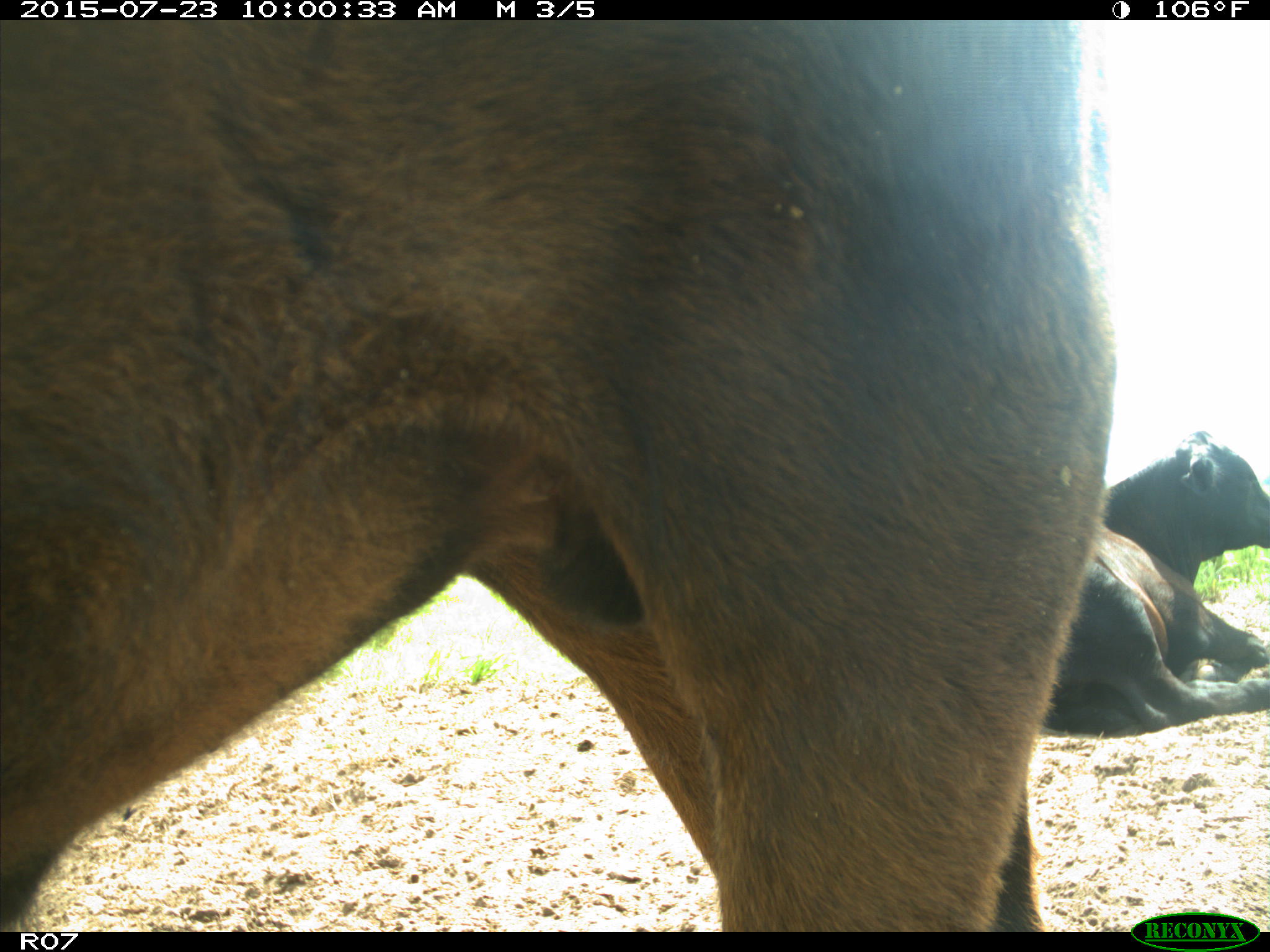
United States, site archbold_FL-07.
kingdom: Animalia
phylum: Chordata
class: Mammalia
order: Artiodactyla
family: Bovidae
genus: Bos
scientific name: Bos taurus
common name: domestic cow